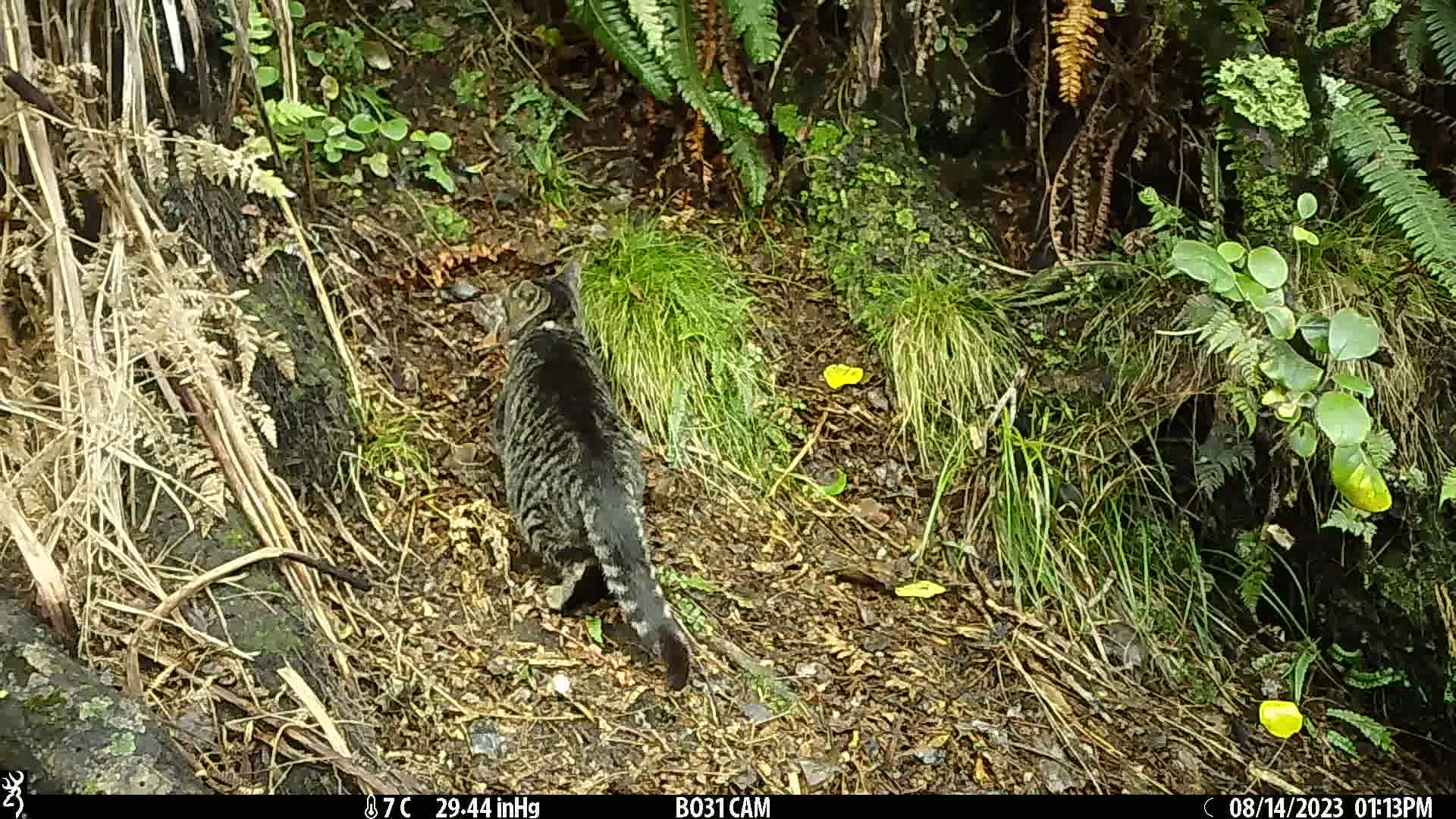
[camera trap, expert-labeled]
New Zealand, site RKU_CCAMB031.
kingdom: Animalia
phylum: Chordata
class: Mammalia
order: Carnivora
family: Felidae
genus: Felis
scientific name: Felis catus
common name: domestic cat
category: cat